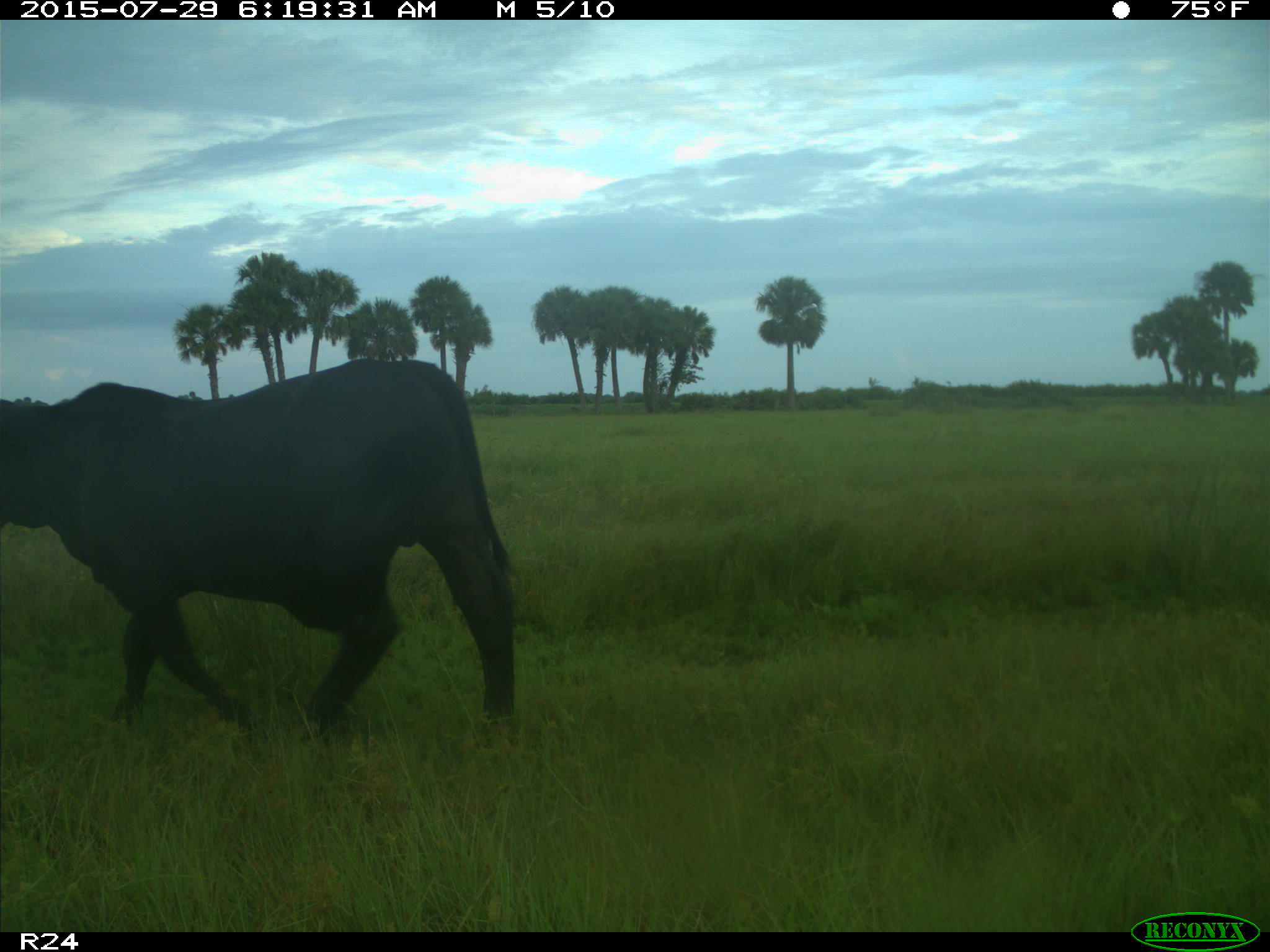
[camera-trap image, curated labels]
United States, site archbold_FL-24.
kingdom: Animalia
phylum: Chordata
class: Mammalia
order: Artiodactyla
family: Bovidae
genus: Bos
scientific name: Bos taurus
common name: domestic cow